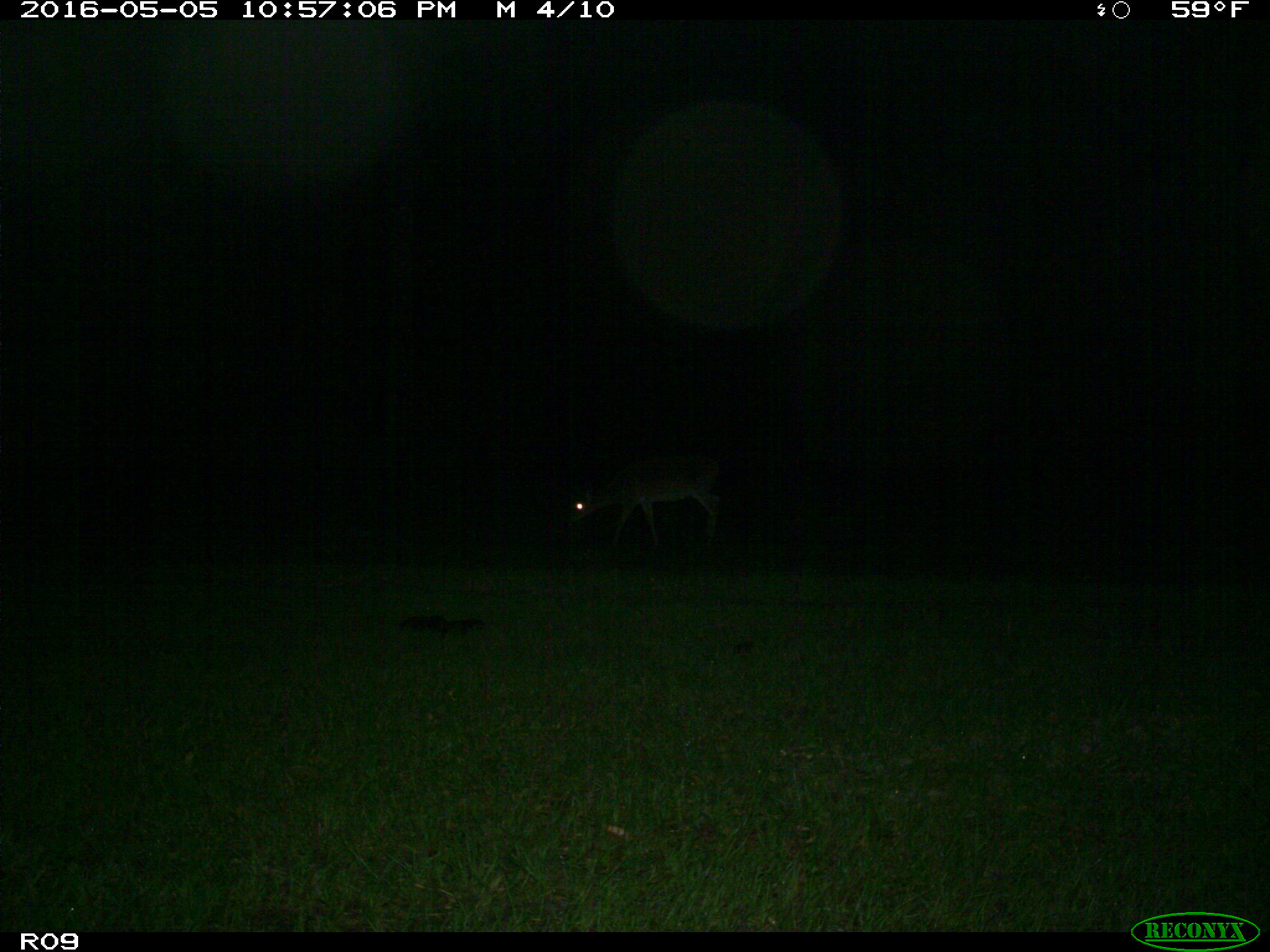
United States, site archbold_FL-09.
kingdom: Animalia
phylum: Chordata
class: Mammalia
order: Artiodactyla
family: Cervidae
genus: Odocoileus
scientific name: Odocoileus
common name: deer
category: unidentified deer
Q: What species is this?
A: Unidentified deer (deer) (Odocoileus).